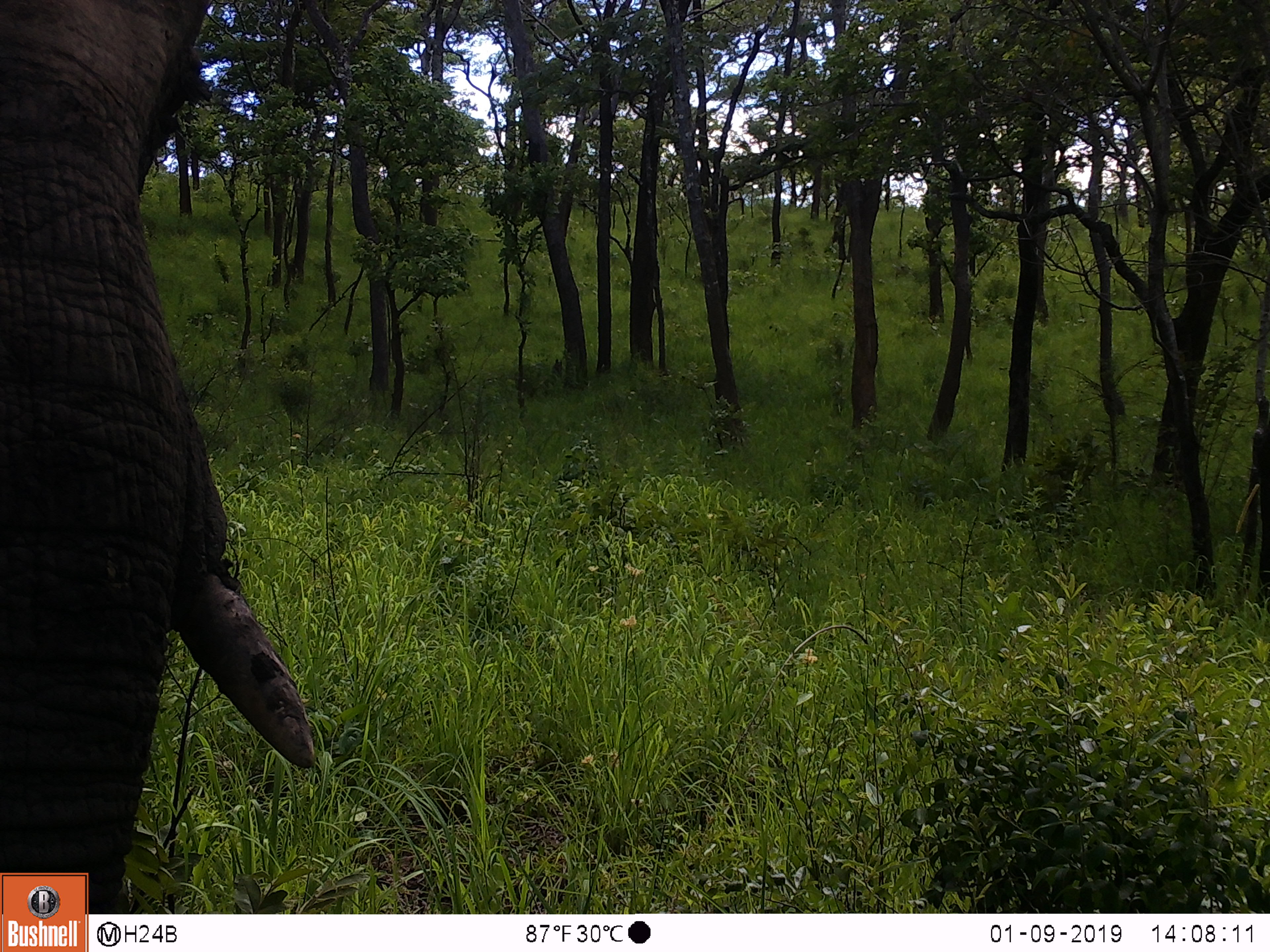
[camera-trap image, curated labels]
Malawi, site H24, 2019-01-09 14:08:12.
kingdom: Animalia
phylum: Chordata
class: Mammalia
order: Proboscidea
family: Elephantidae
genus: Loxodonta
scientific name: Loxodonta africana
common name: african savanna elephant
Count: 1.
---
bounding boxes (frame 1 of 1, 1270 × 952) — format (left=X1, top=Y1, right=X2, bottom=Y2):
african savanna elephant: (left=2, top=0, right=315, bottom=866)